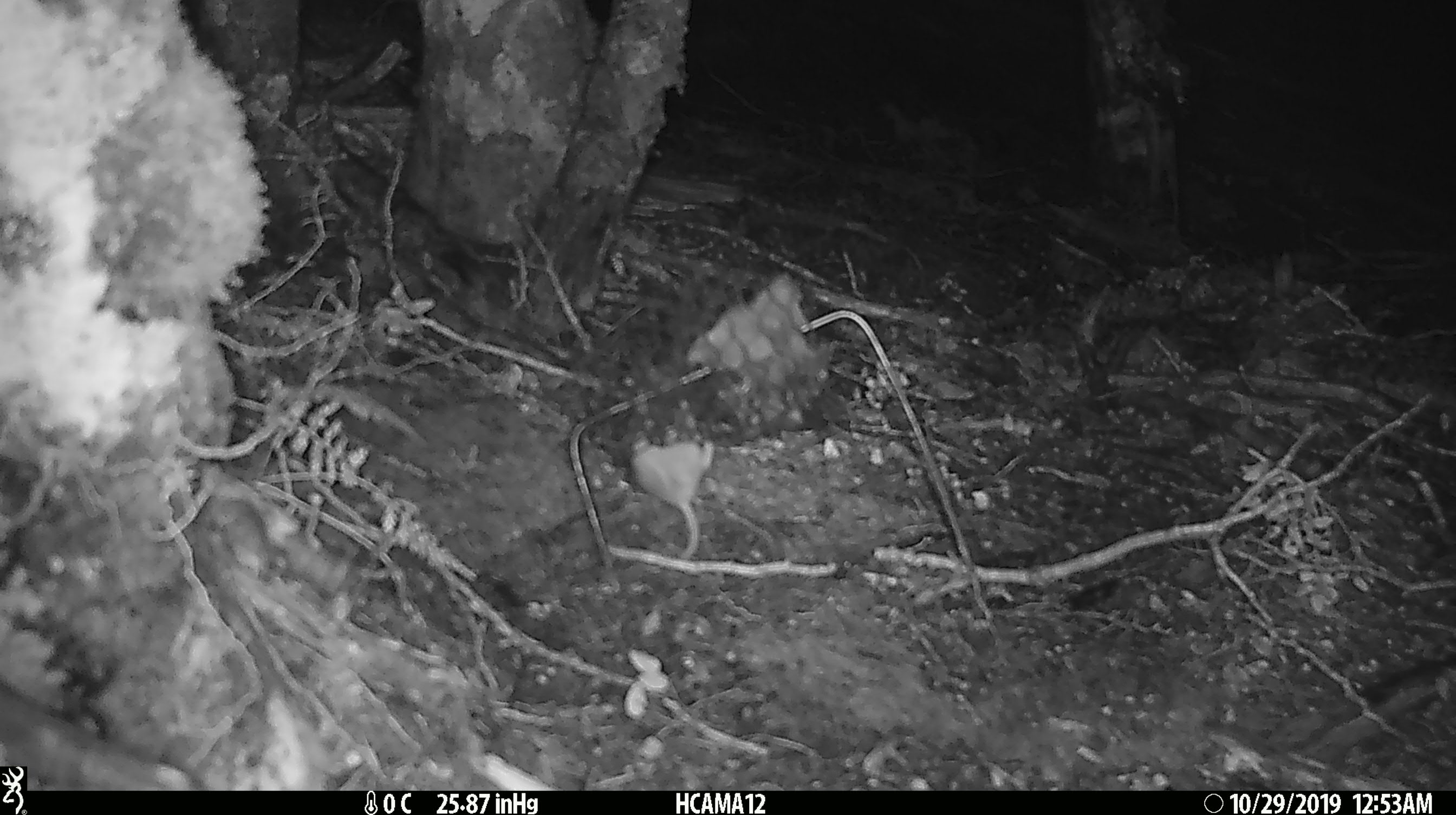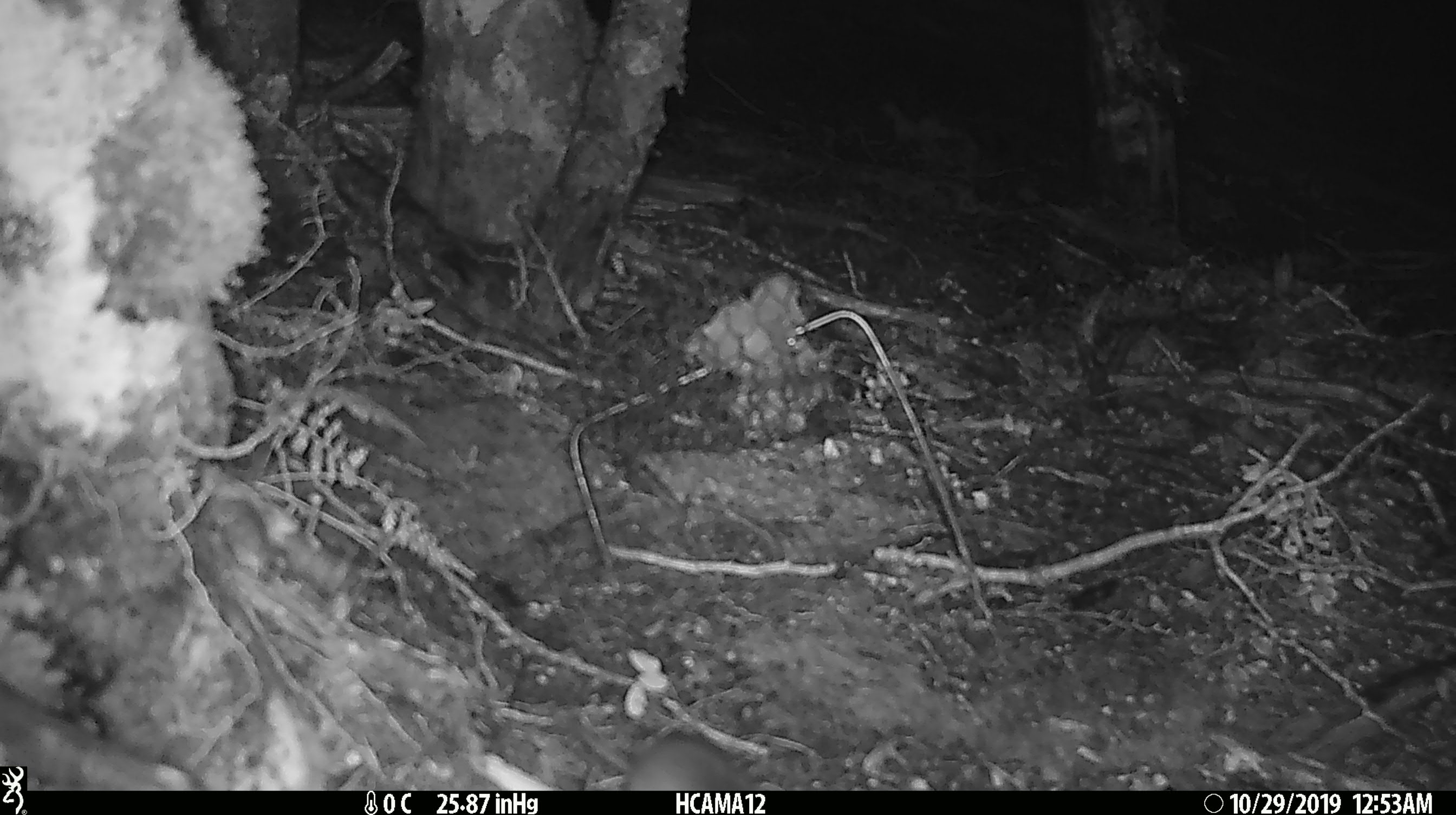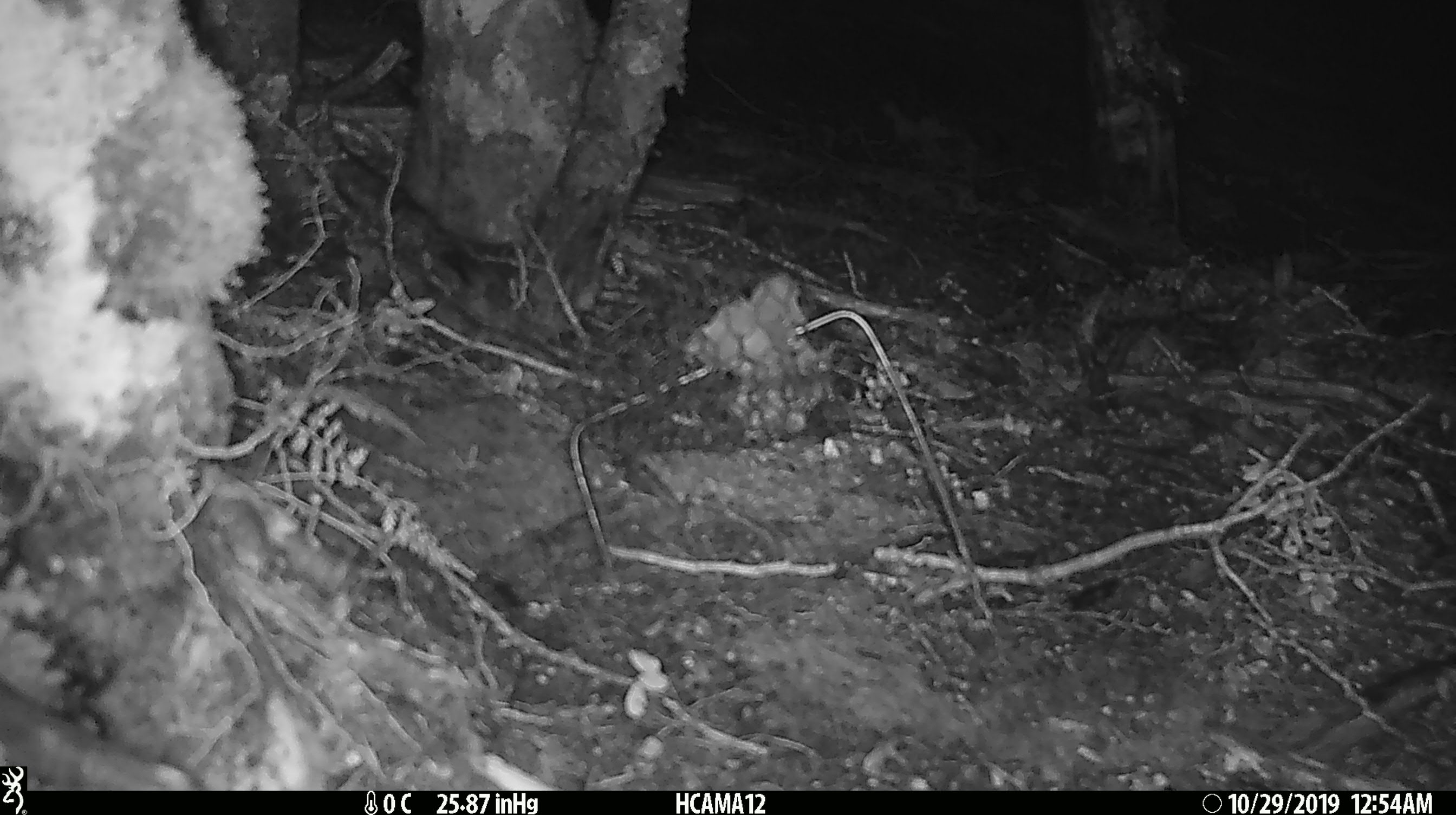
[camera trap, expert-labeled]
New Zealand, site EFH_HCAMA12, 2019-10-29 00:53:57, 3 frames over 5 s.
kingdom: Animalia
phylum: Chordata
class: Mammalia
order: Rodentia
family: Muridae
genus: Mus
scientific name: Mus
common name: mouse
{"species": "mouse (Mus)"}